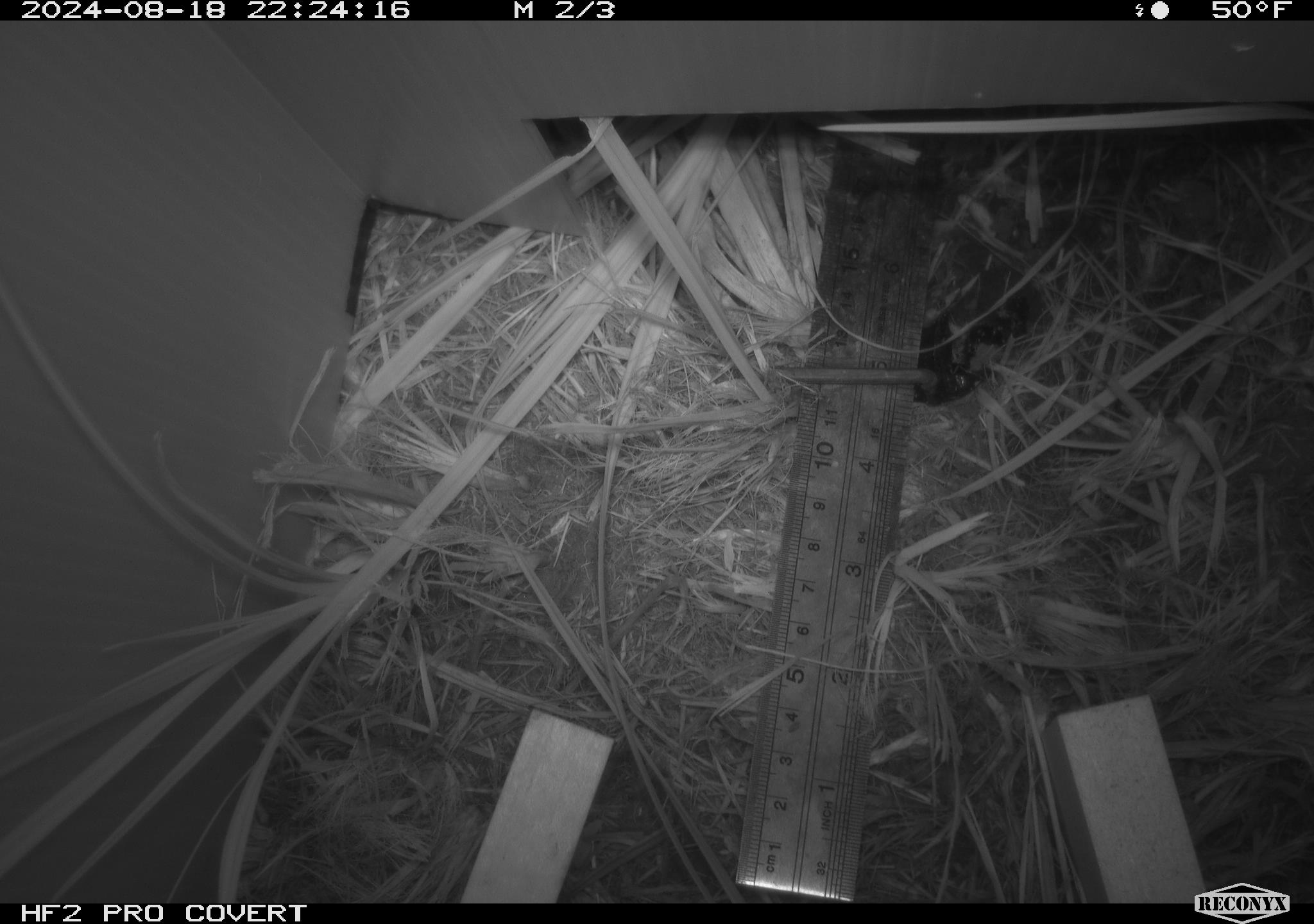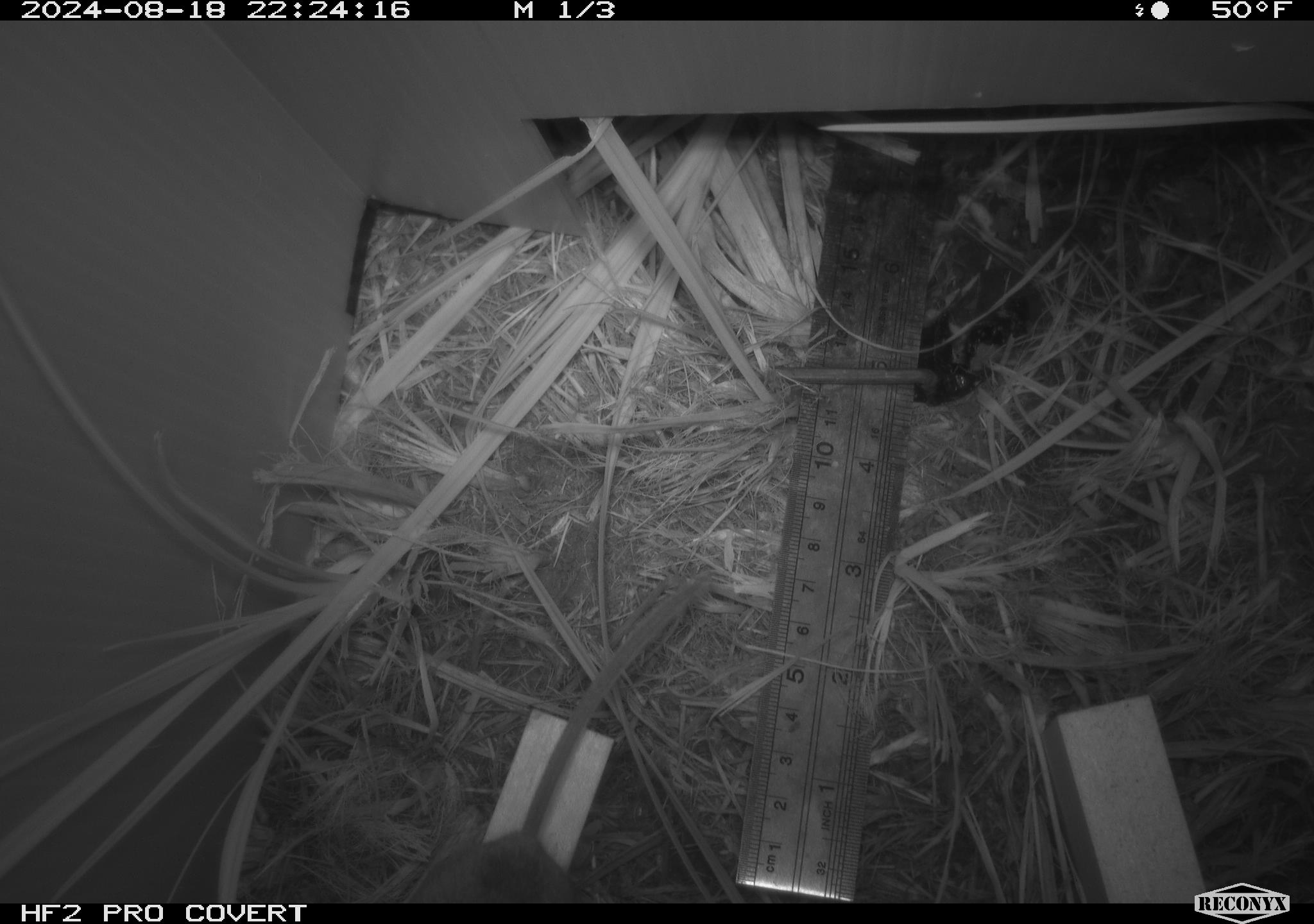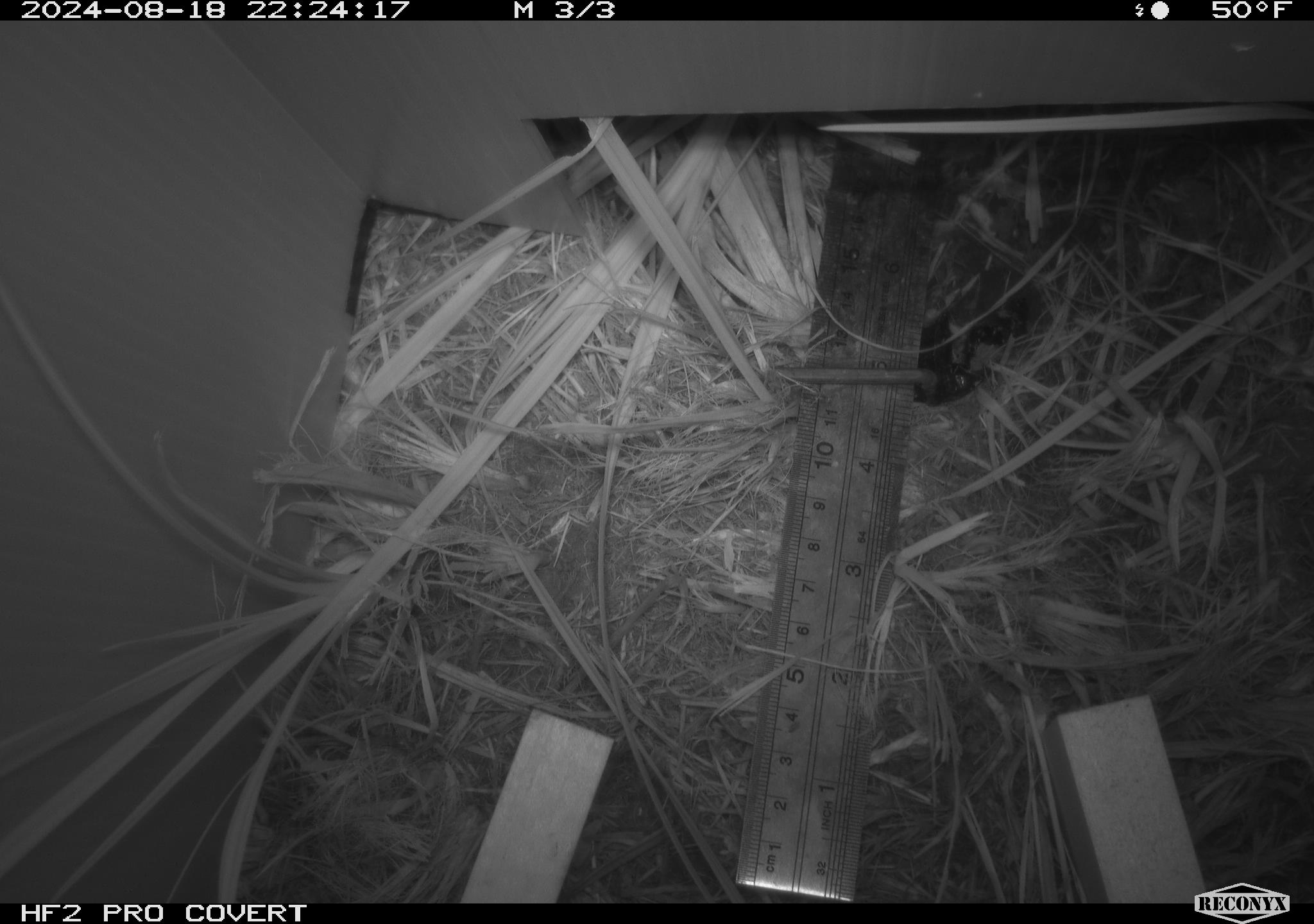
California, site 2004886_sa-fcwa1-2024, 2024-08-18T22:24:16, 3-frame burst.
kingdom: Animalia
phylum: Chordata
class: Mammalia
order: Rodentia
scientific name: Rodentia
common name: mouse species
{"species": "mouse species (Rodentia)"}